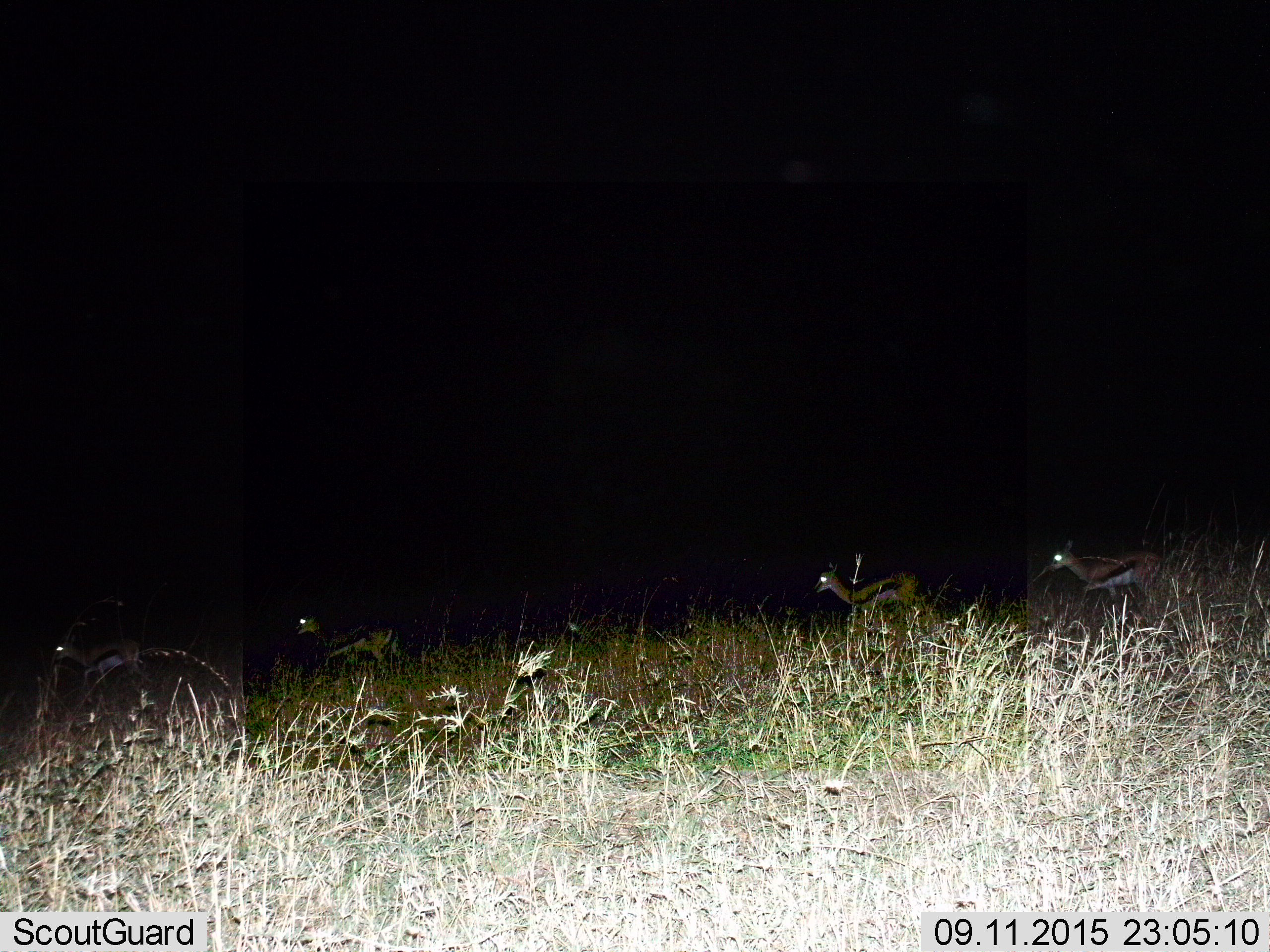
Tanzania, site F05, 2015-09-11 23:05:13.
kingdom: Animalia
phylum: Chordata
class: Mammalia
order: Artiodactyla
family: Bovidae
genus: Eudorcas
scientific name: Eudorcas thomsonii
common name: thomson's gazelle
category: gazellethomsons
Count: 4.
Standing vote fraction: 6%.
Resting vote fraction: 0%.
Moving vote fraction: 94%.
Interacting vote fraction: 6%.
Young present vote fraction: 6%.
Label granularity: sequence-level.